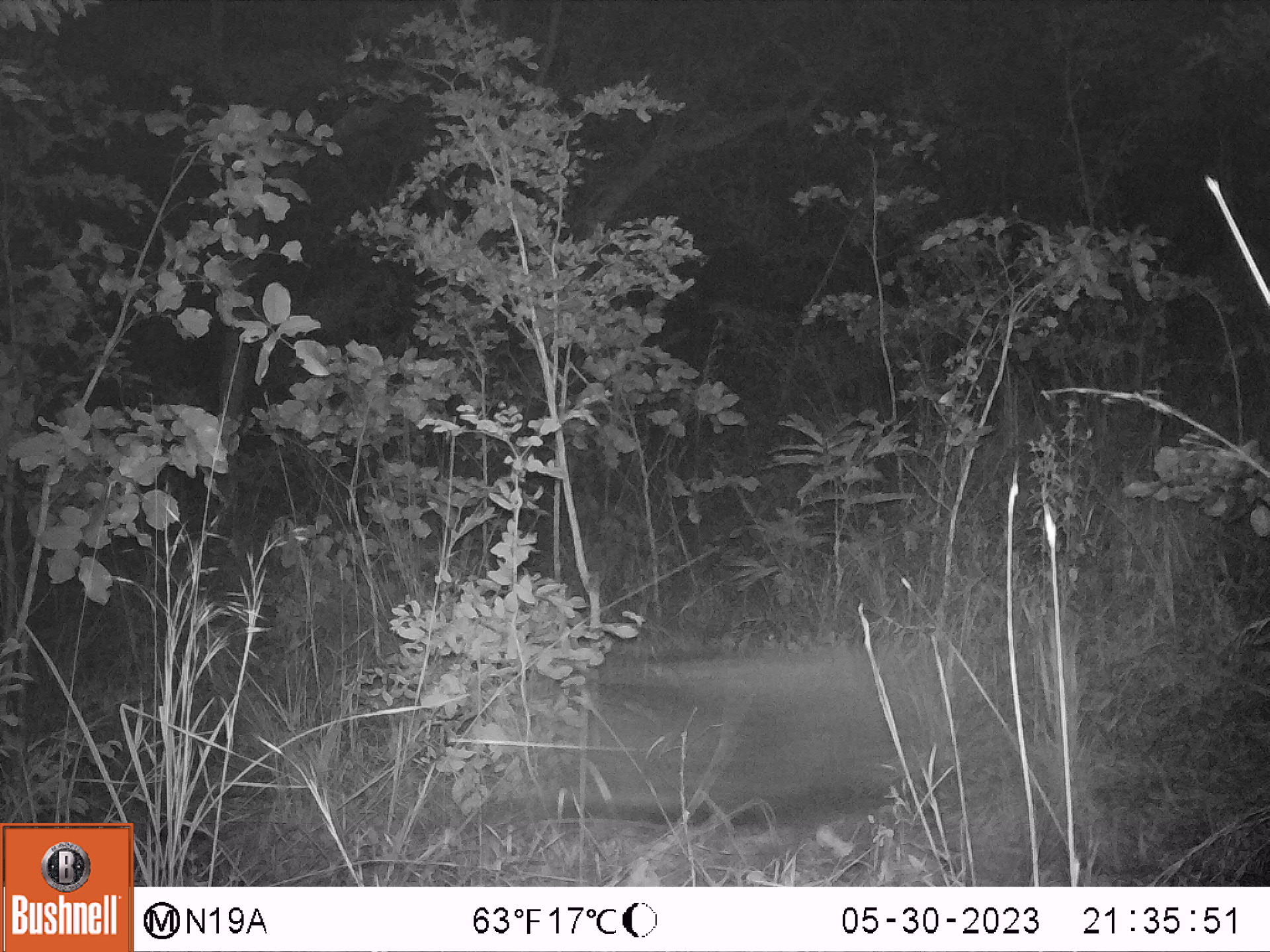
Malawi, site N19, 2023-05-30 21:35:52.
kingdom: Animalia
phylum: Chordata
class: Mammalia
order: Artiodactyla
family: Suidae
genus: Potamochoerus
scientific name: Potamochoerus larvatus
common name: bushpig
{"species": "bushpig (Potamochoerus larvatus)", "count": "1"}